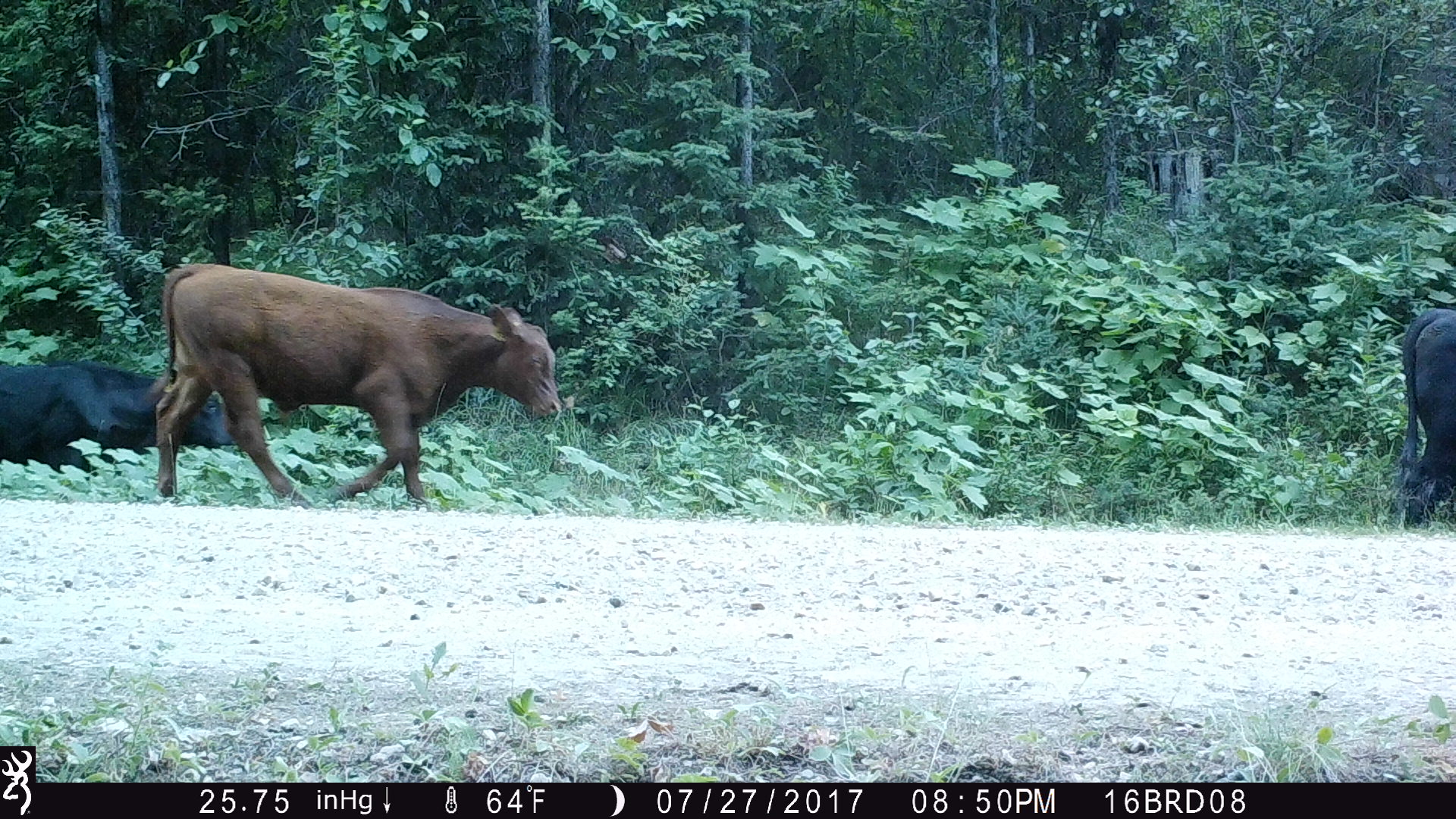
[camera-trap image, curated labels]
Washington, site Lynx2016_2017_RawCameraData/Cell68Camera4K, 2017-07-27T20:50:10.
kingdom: Animalia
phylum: Chordata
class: Mammalia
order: Artiodactyla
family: Bovidae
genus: Bos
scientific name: Bos taurus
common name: domestic cattle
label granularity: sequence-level